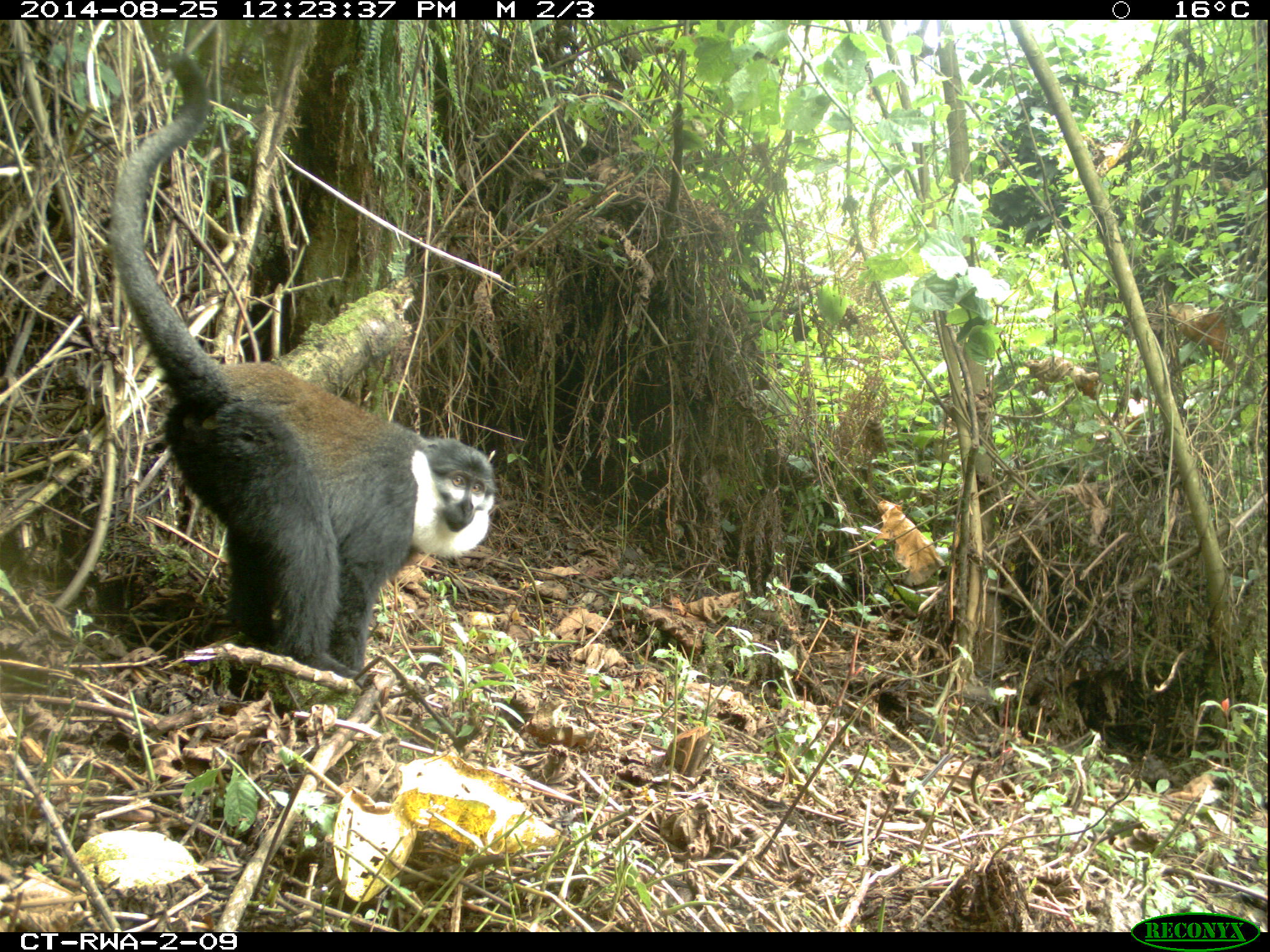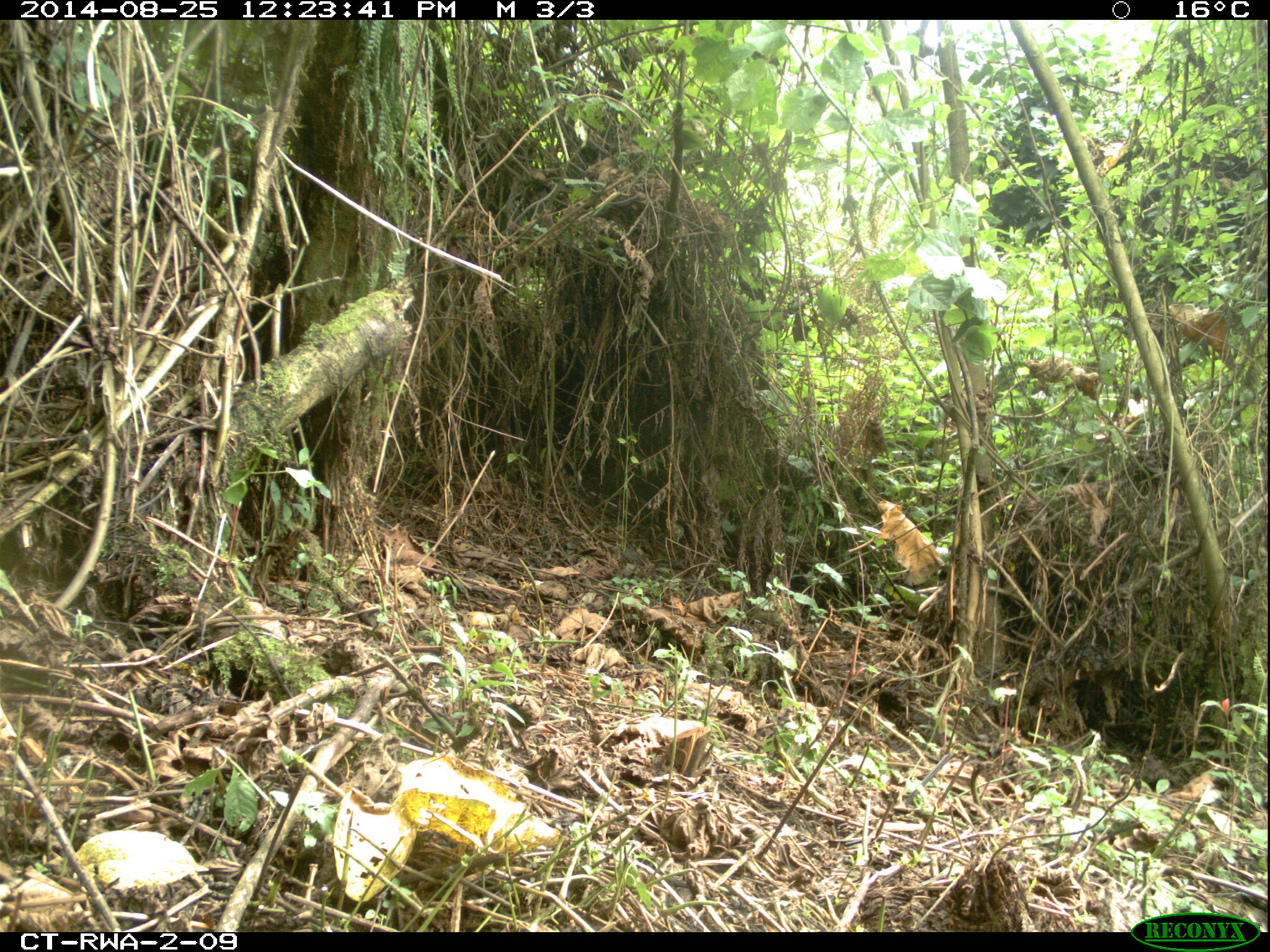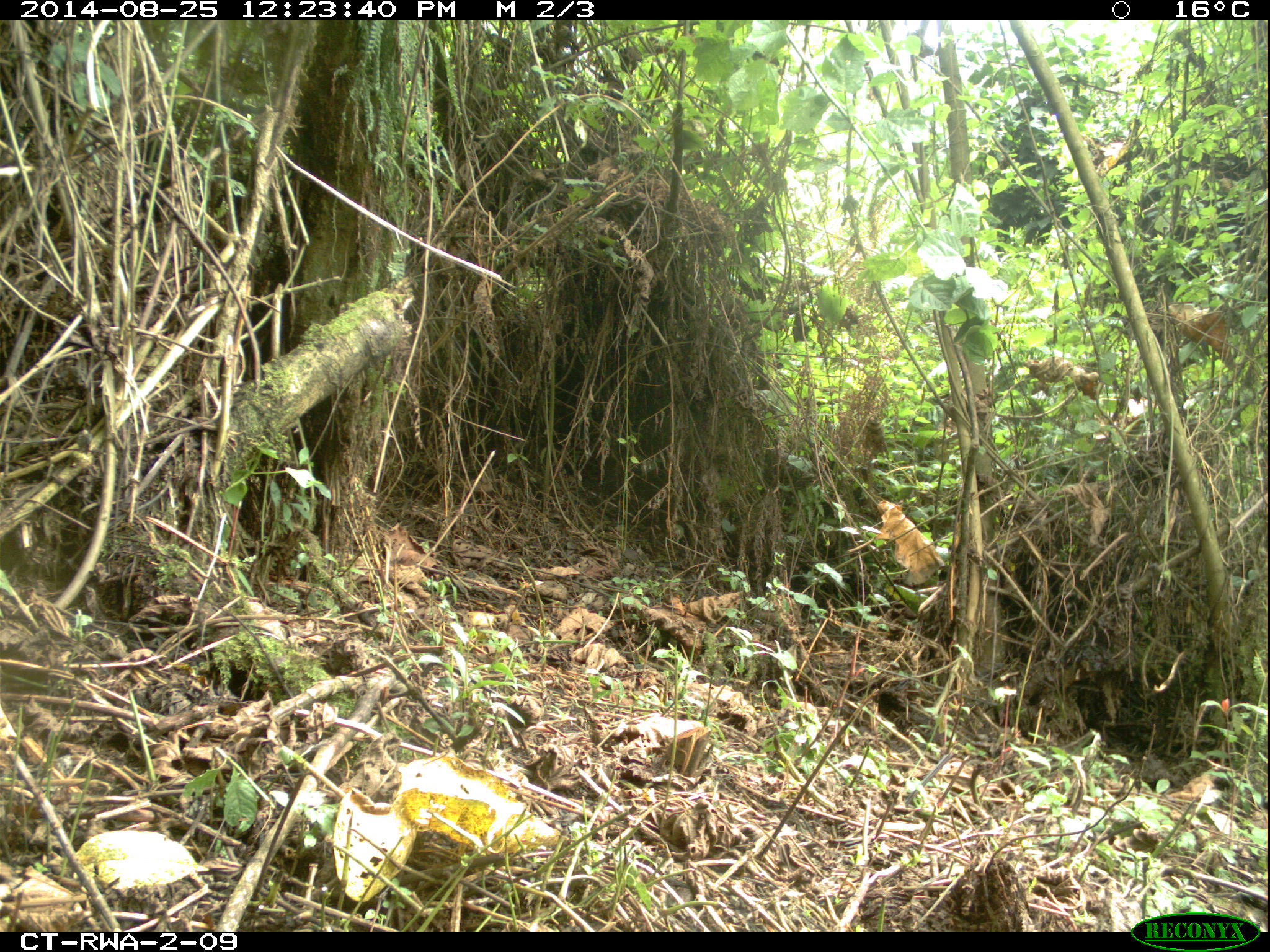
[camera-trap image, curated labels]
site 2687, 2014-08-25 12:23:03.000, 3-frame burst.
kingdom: Animalia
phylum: Chordata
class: Mammalia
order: Primates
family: Cercopithecidae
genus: Allochrocebus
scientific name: Allochrocebus lhoesti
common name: l'hoest's monkey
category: cercopithecus lhoesti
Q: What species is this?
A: Cercopithecus lhoesti (l'hoest's monkey) (Allochrocebus lhoesti).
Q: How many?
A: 2.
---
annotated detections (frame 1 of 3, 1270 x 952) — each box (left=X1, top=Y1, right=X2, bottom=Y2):
cercopithecus lhoesti: (left=107, top=49, right=497, bottom=684)